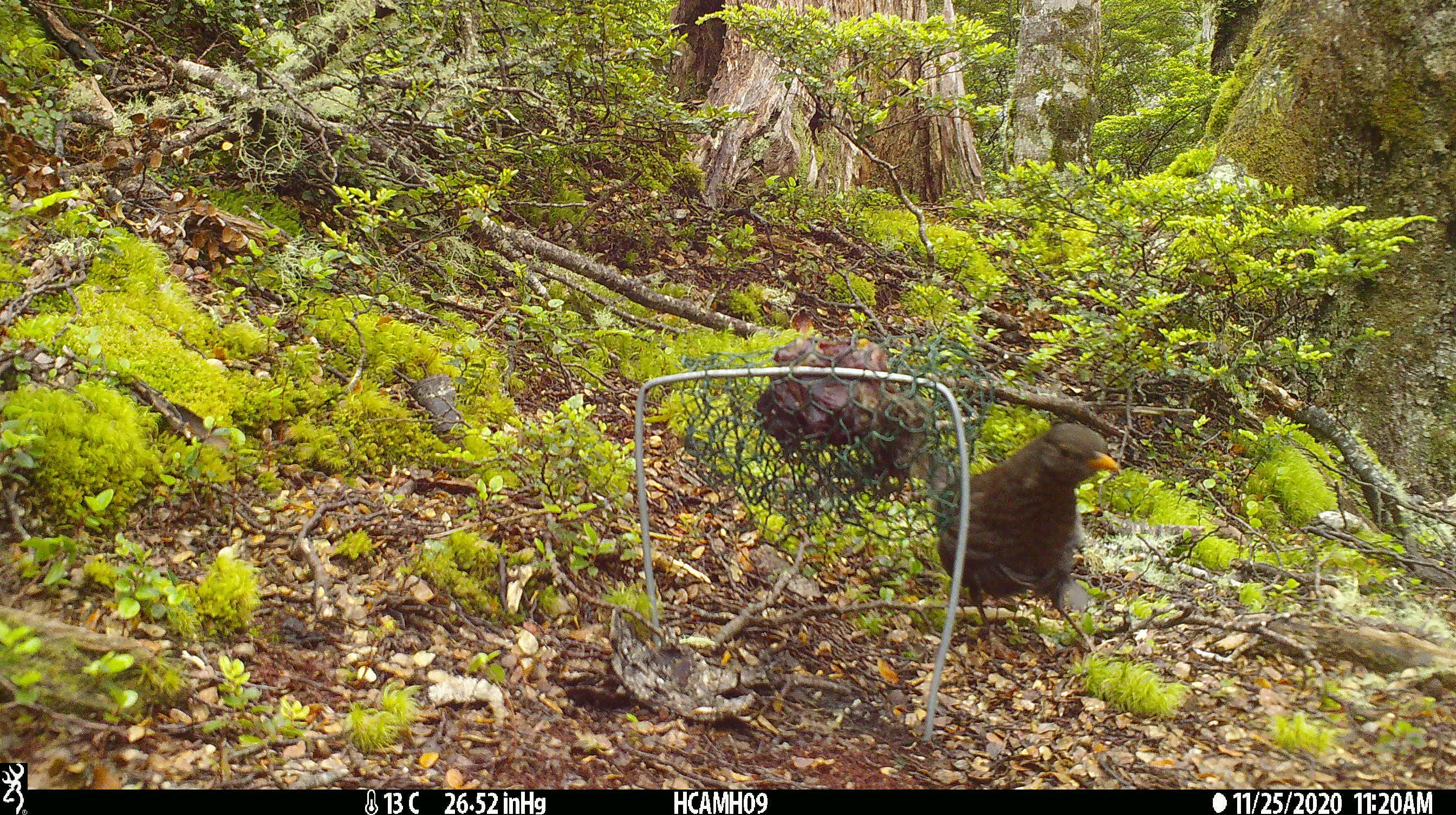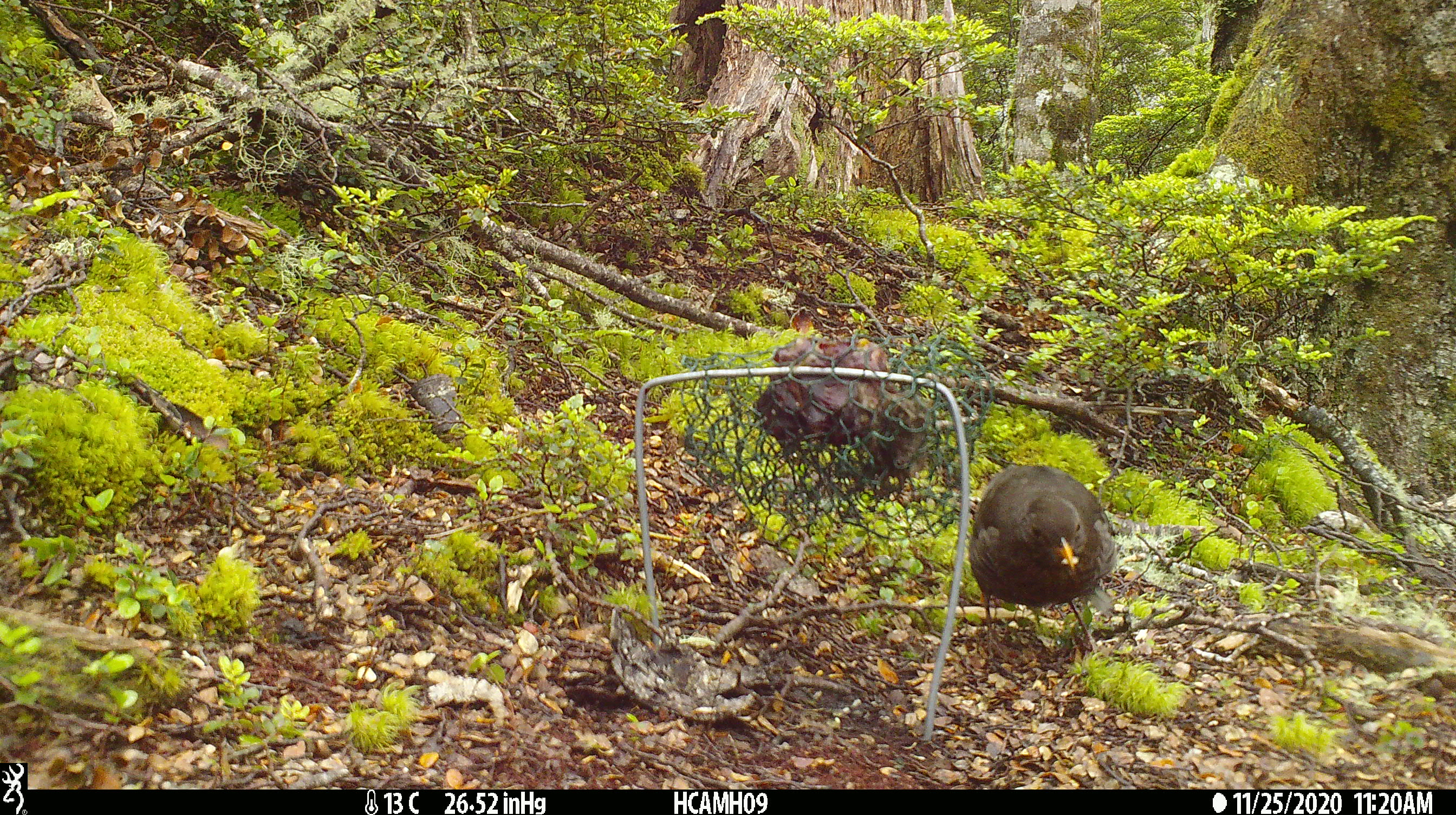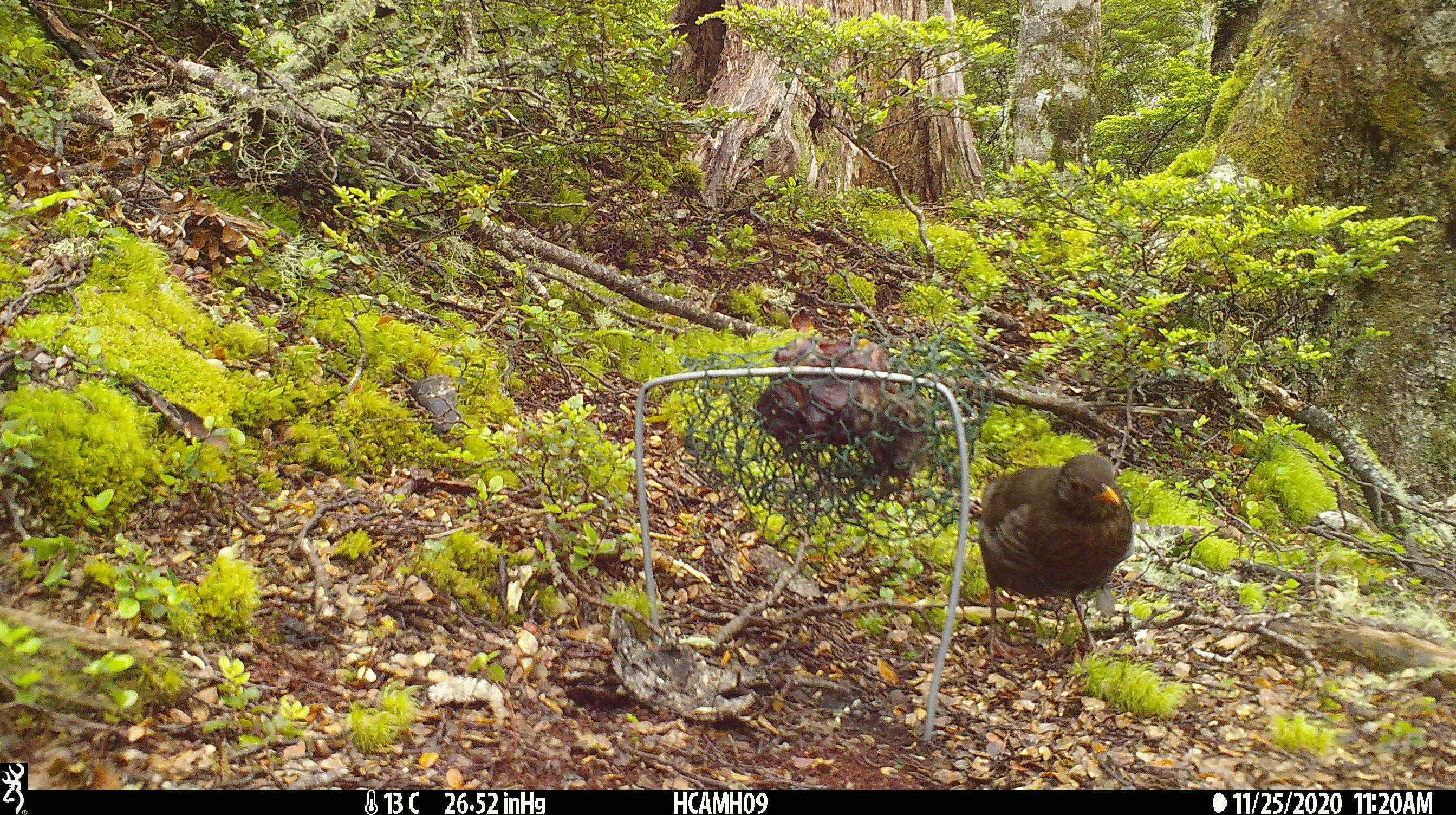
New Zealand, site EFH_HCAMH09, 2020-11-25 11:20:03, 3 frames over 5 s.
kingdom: Animalia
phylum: Chordata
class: Aves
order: Passeriformes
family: Turdidae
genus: Turdus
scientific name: Turdus merula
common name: eurasian blackbird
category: blackbird